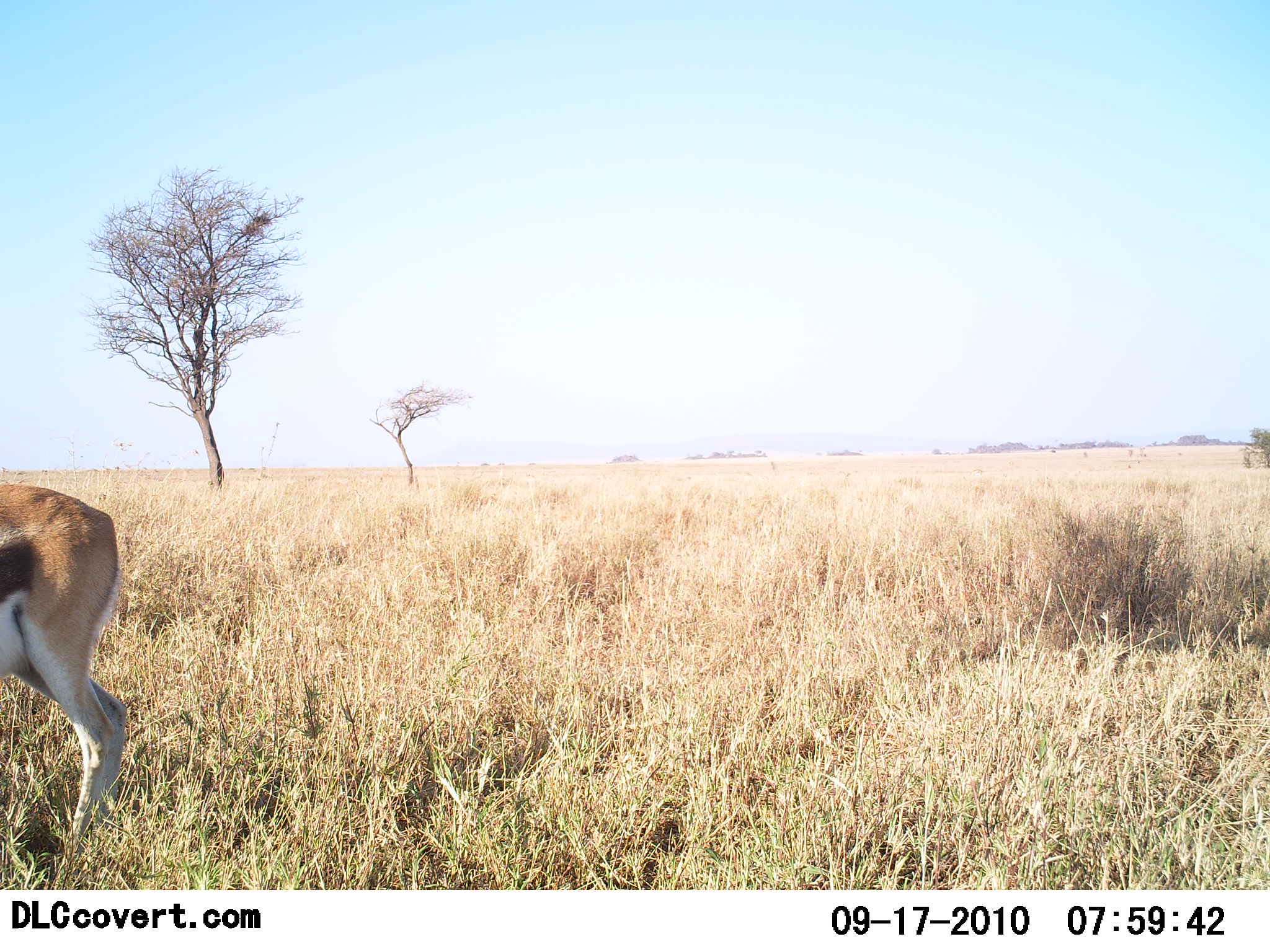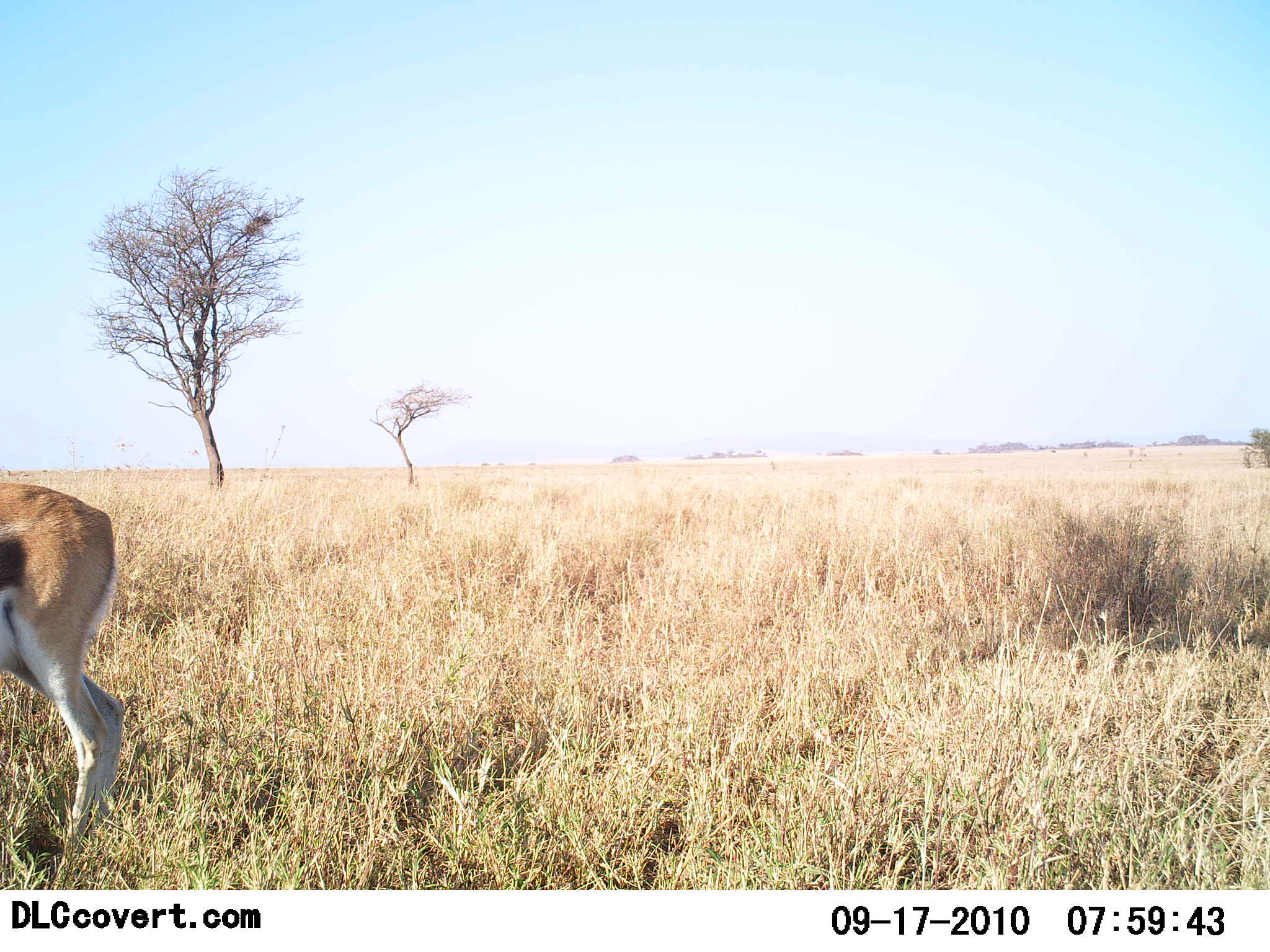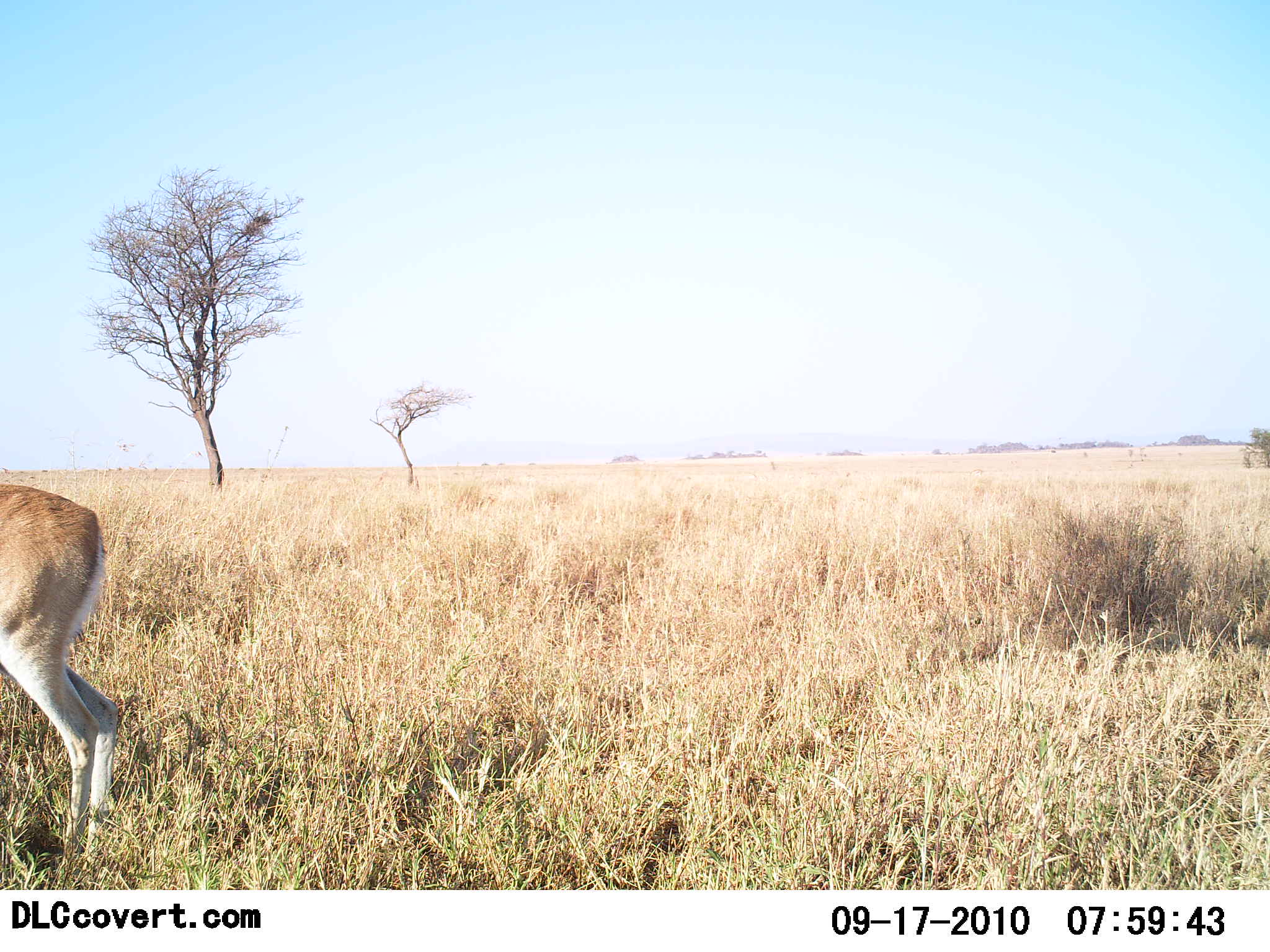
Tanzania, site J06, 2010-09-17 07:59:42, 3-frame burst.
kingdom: Animalia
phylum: Chordata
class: Mammalia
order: Artiodactyla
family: Bovidae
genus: Eudorcas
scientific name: Eudorcas thomsonii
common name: thomson's gazelle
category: gazellethomsons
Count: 1.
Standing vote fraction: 82%.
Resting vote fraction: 0%.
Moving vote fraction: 18%.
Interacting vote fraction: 0%.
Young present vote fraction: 0%.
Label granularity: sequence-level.